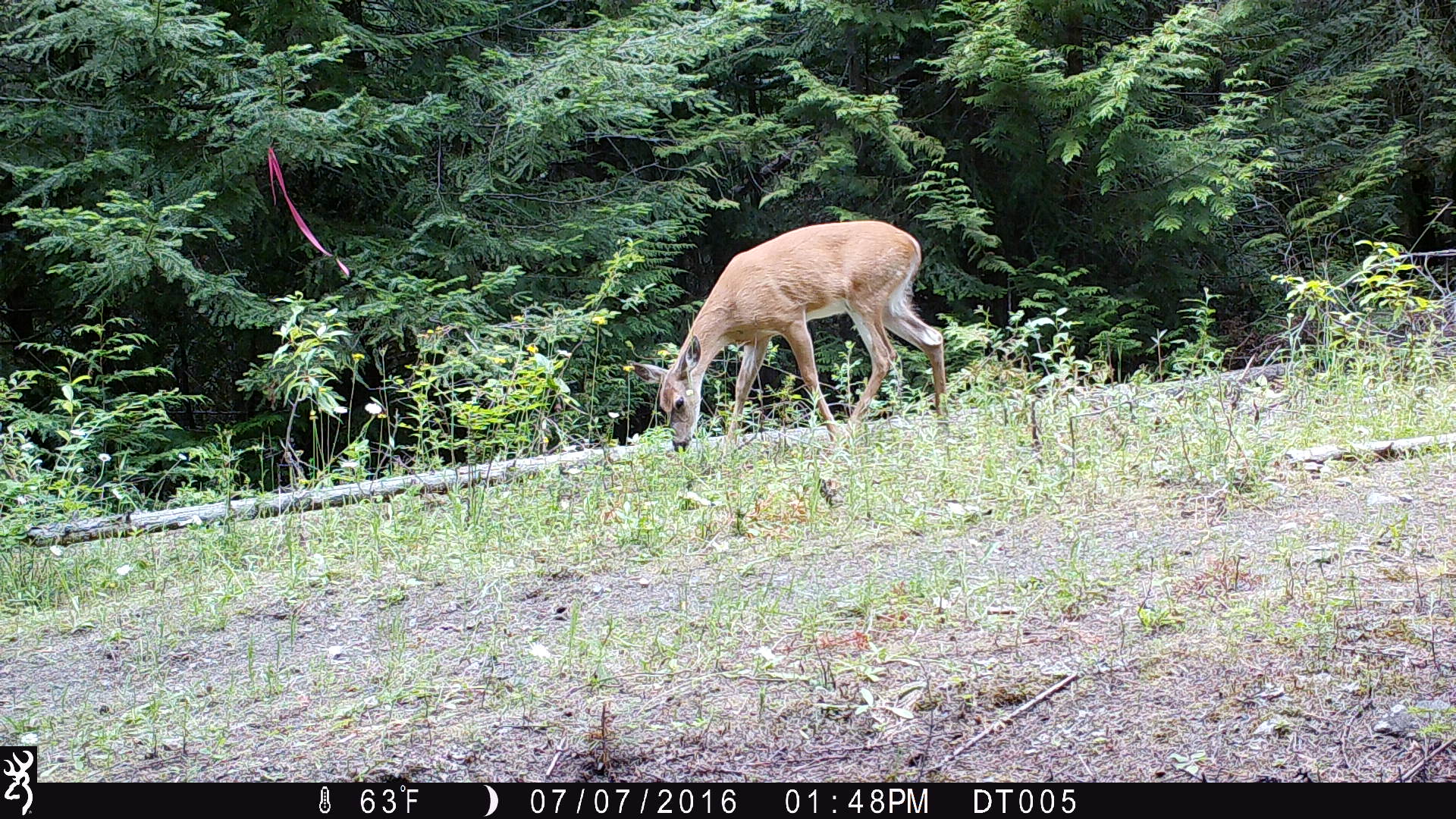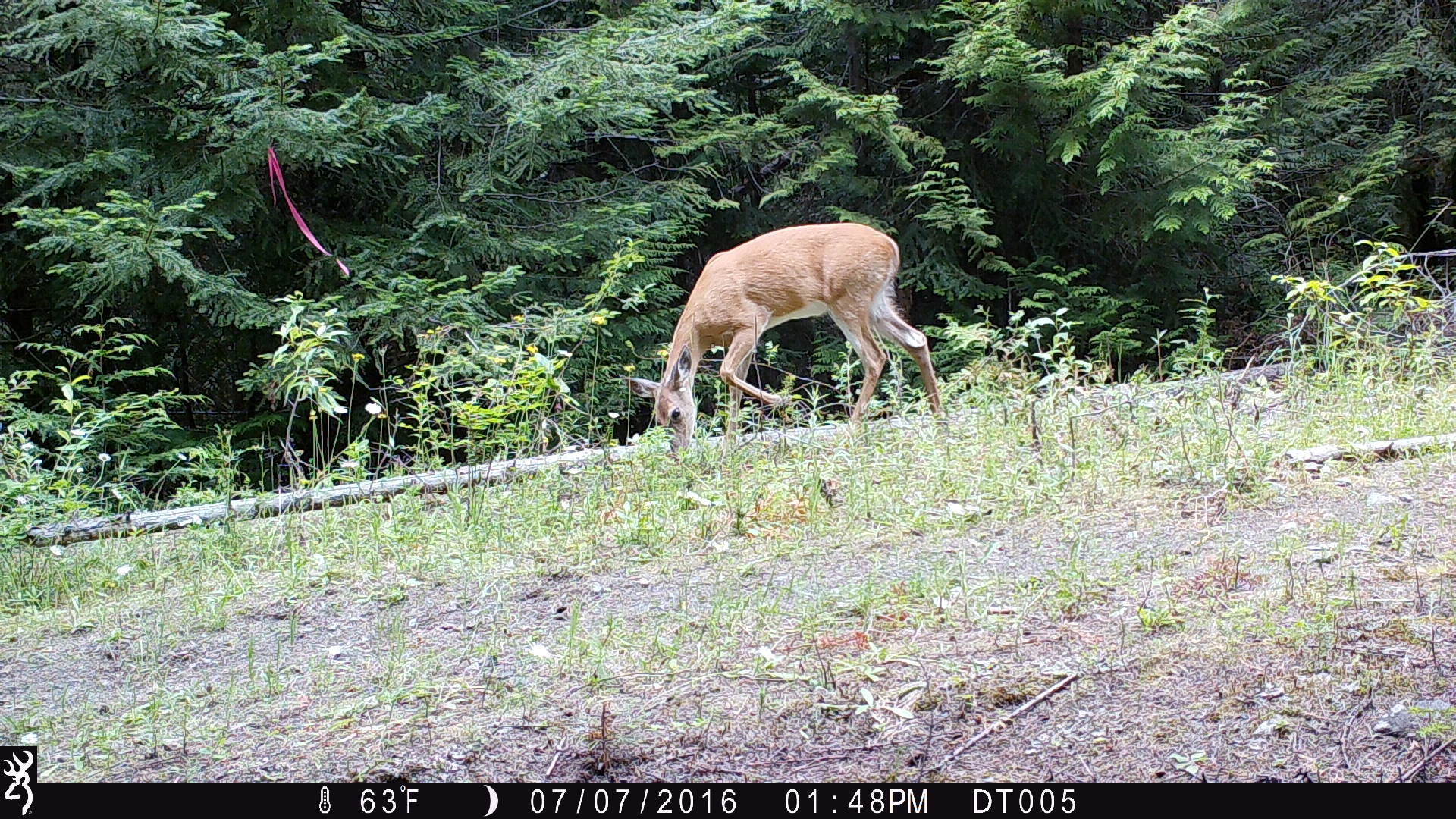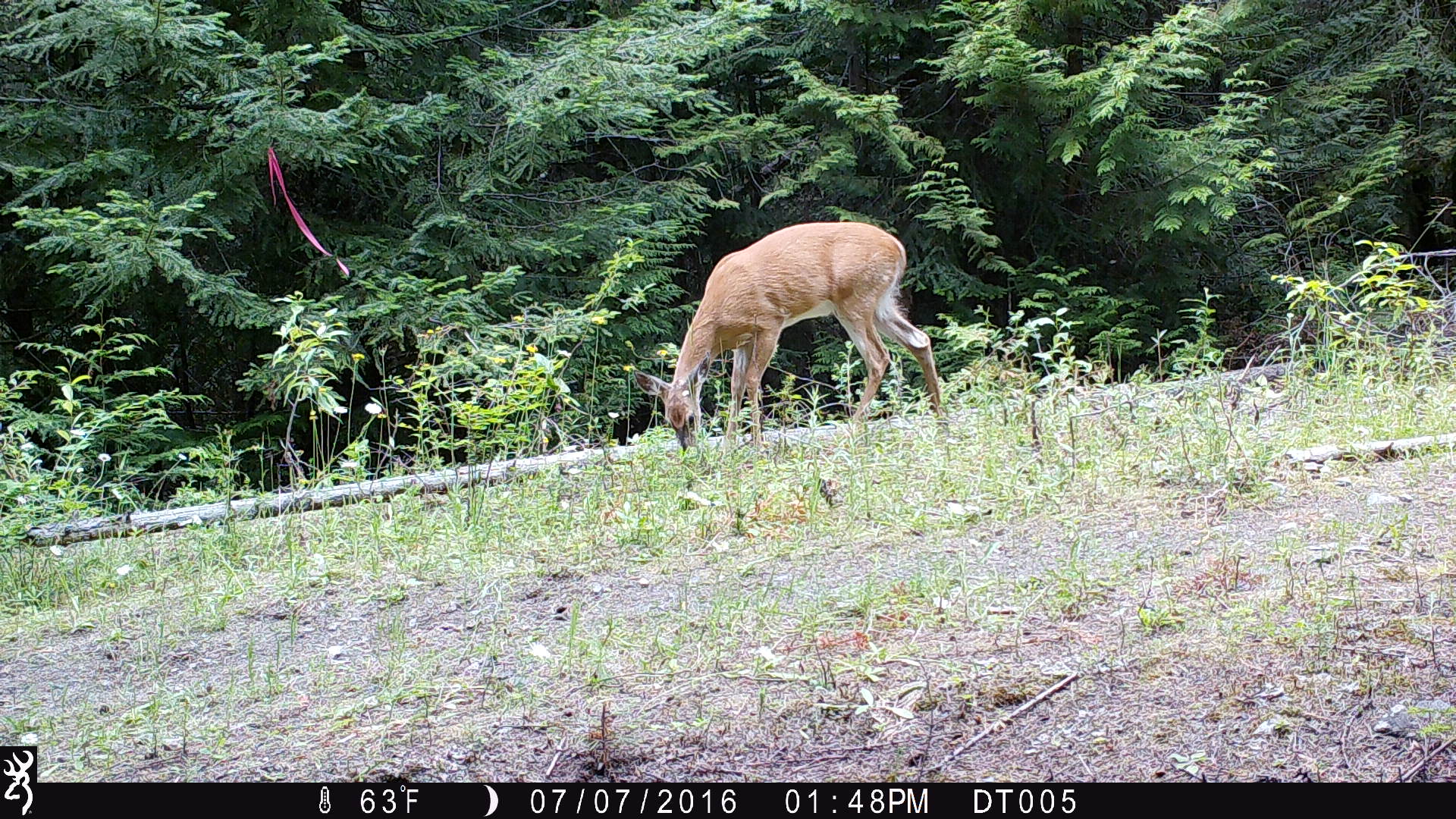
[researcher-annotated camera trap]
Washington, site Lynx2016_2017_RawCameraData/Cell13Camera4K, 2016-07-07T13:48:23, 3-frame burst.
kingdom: Animalia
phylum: Chordata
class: Mammalia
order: Artiodactyla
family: Cervidae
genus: Odocoileus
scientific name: Odocoileus virginianus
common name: white-tailed deer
Odocoileus virginianus (white-tailed deer). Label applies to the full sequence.